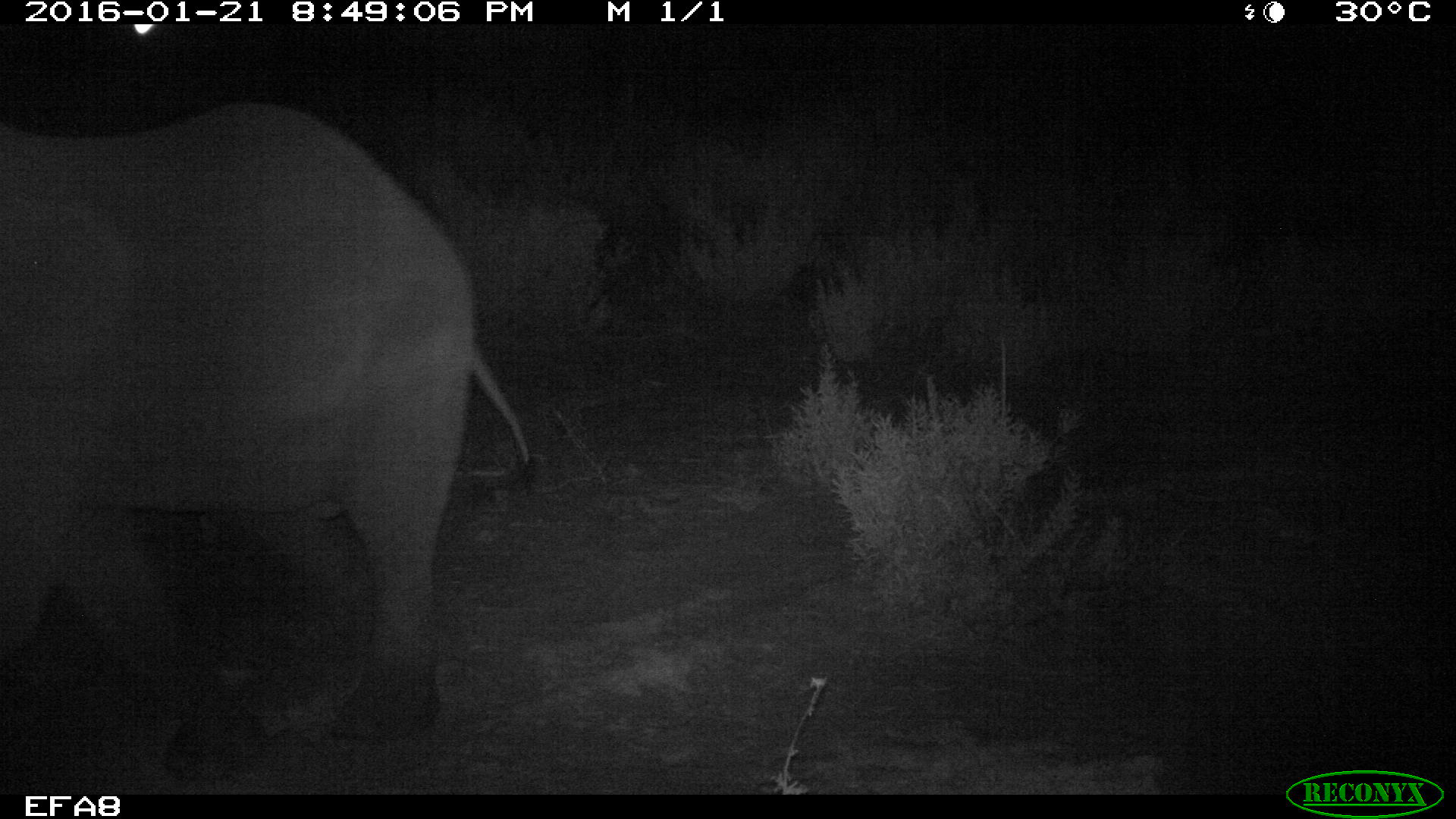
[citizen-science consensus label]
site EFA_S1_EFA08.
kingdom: Animalia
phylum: Chordata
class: Mammalia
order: Proboscidea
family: Elephantidae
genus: Loxodonta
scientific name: Loxodonta africana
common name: african bush elephant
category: elephant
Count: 1.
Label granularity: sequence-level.